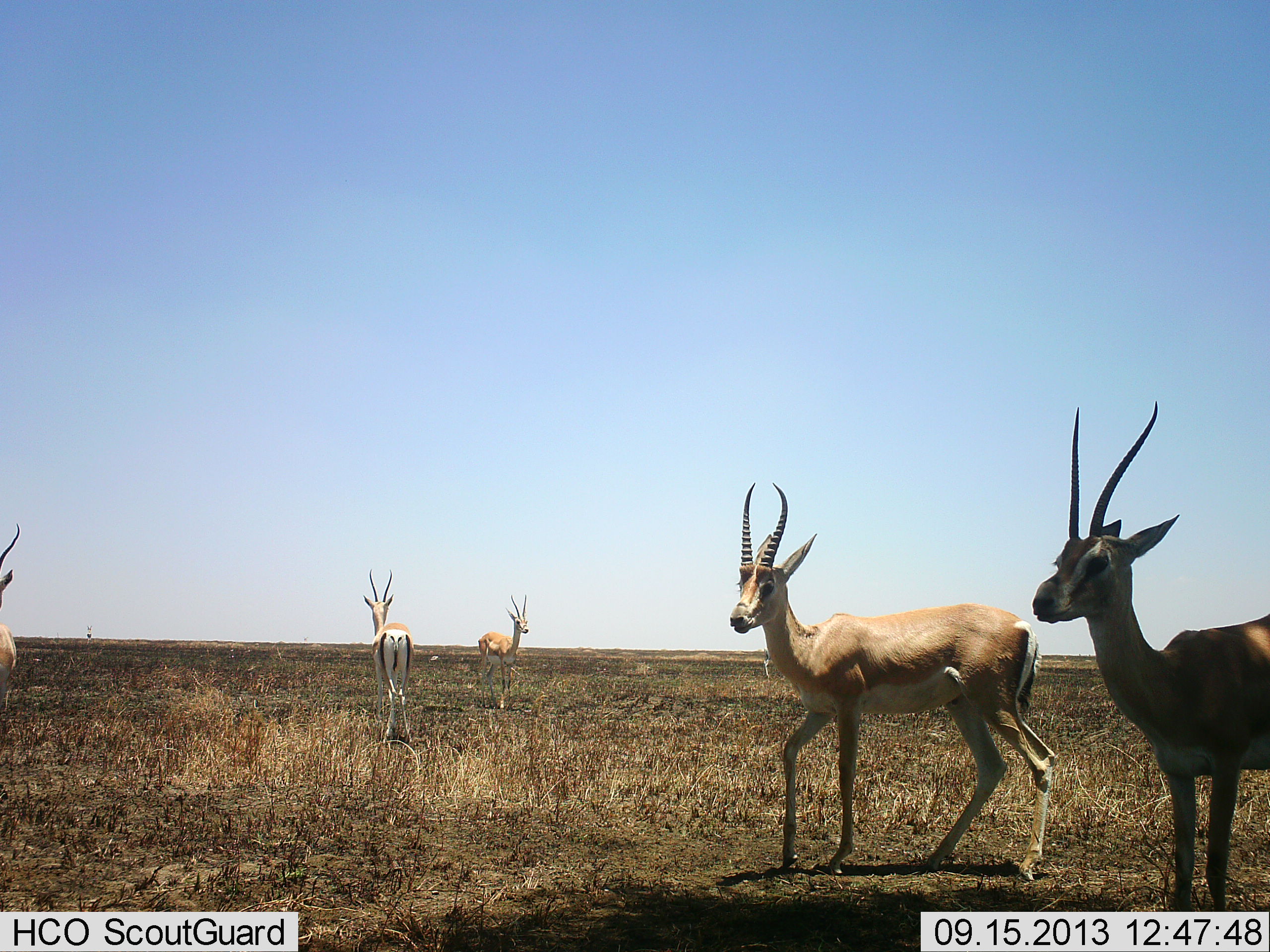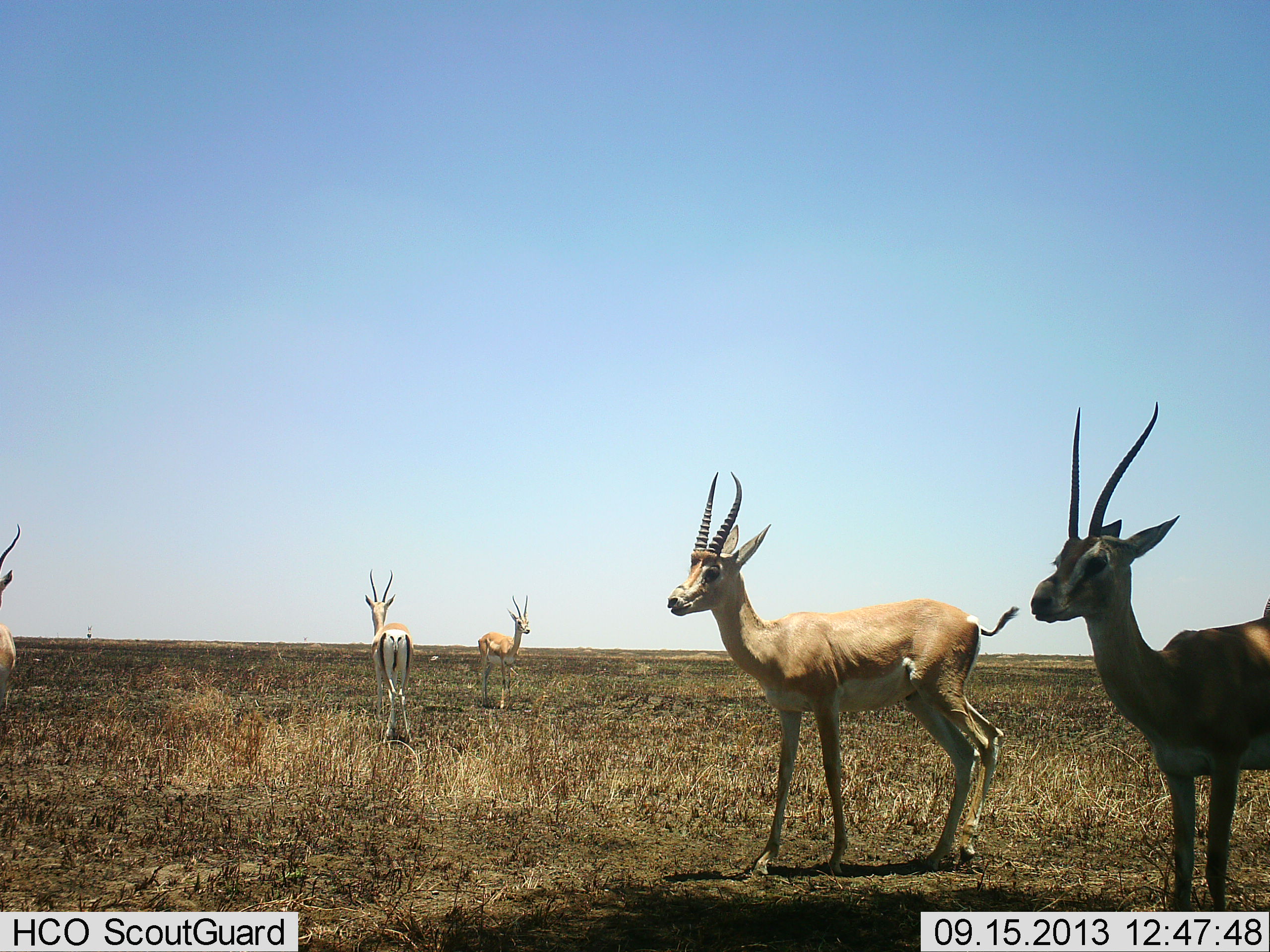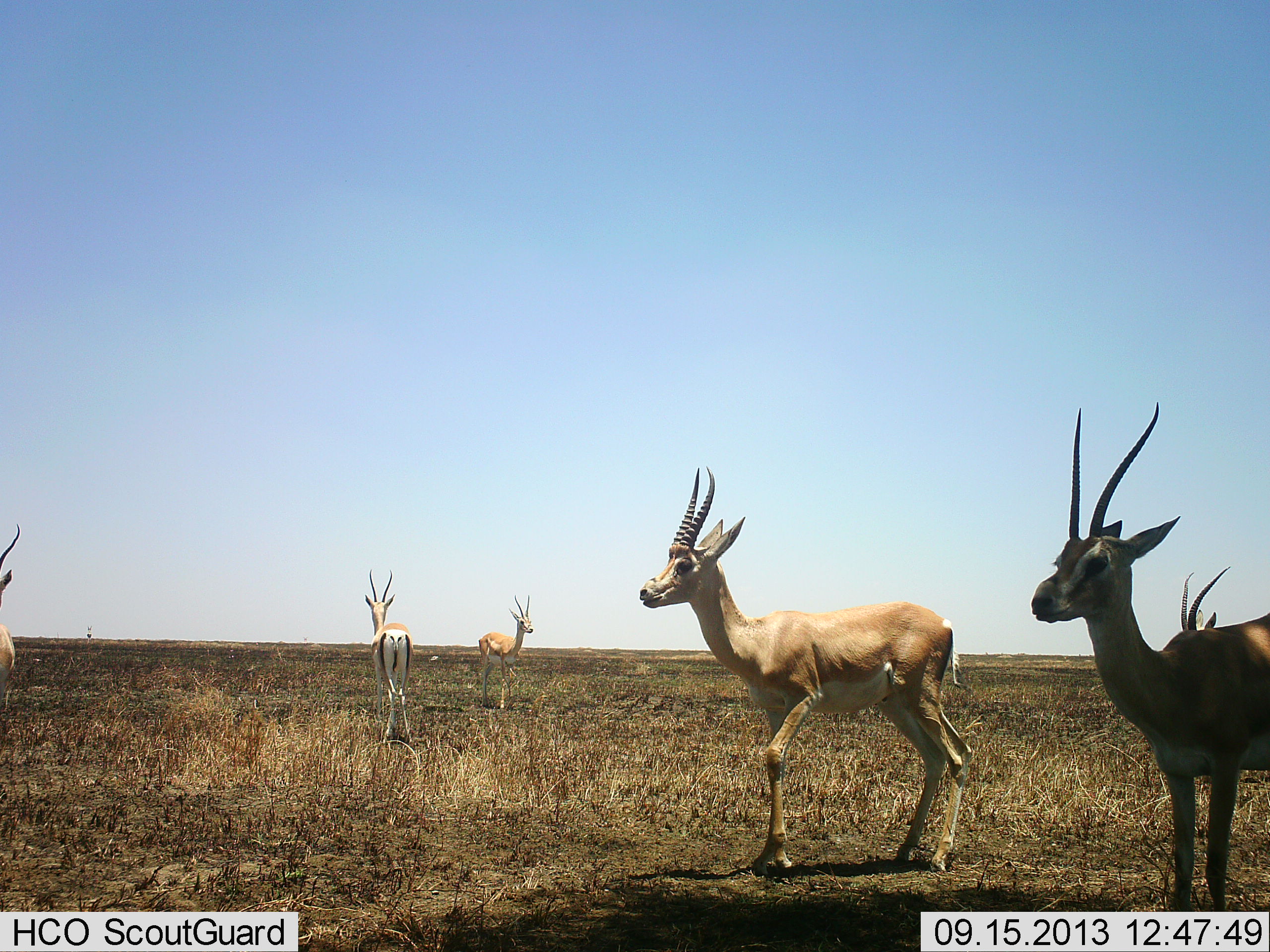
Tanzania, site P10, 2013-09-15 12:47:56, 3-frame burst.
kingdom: Animalia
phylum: Chordata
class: Mammalia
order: Artiodactyla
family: Bovidae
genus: Nanger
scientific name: Nanger granti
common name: grant's gazelle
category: gazellegrants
Gazellegrants (grant's gazelle) (Nanger granti), count 5. Behavior (volunteer vote fractions): standing 90%, resting 10%, moving 40%, interacting 10%. Young present (vote fraction): 0%. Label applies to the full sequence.